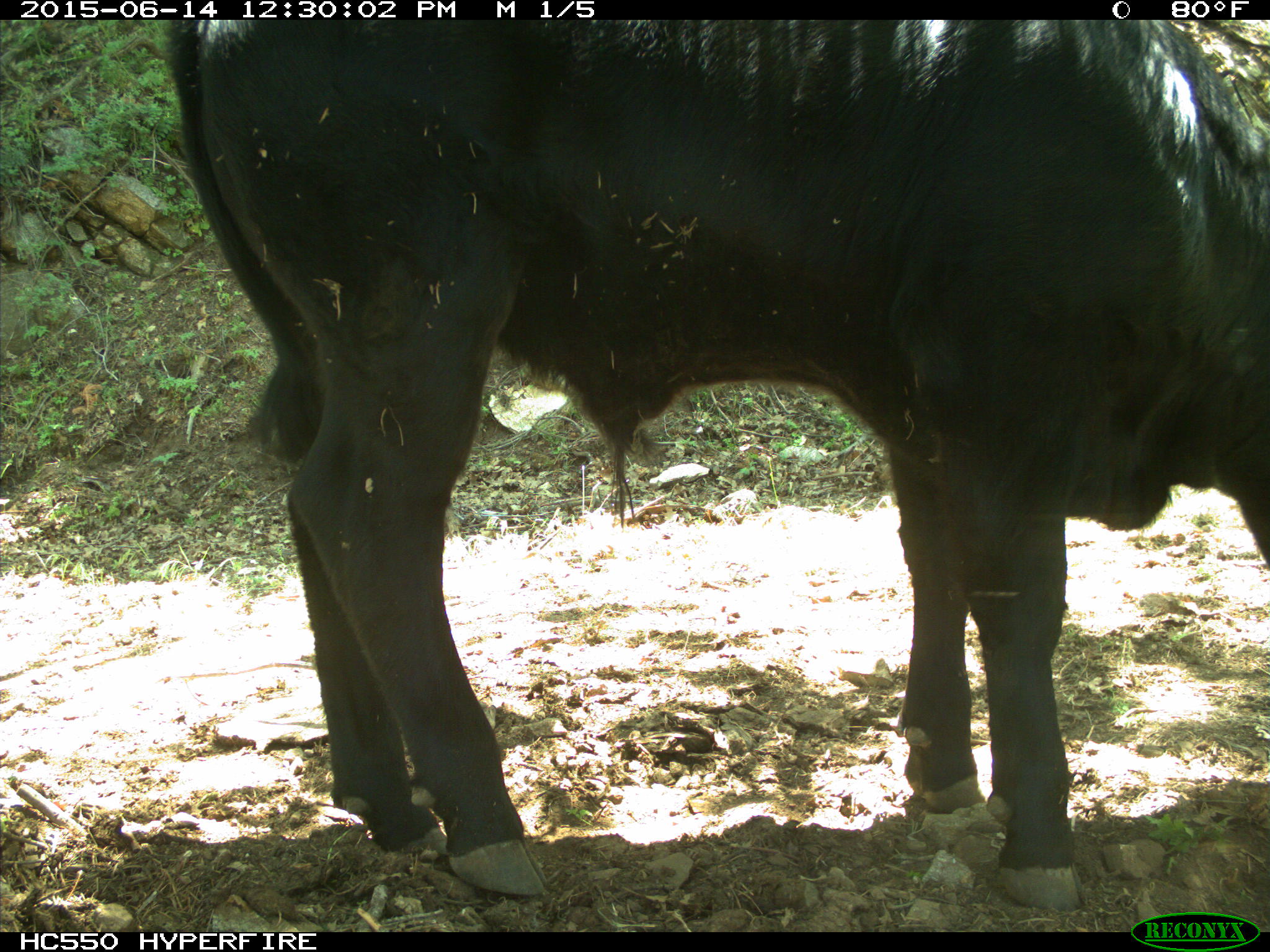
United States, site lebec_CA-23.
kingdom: Animalia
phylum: Chordata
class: Mammalia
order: Artiodactyla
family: Bovidae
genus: Bos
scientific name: Bos taurus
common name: domestic cow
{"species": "Bos taurus (domestic cow)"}